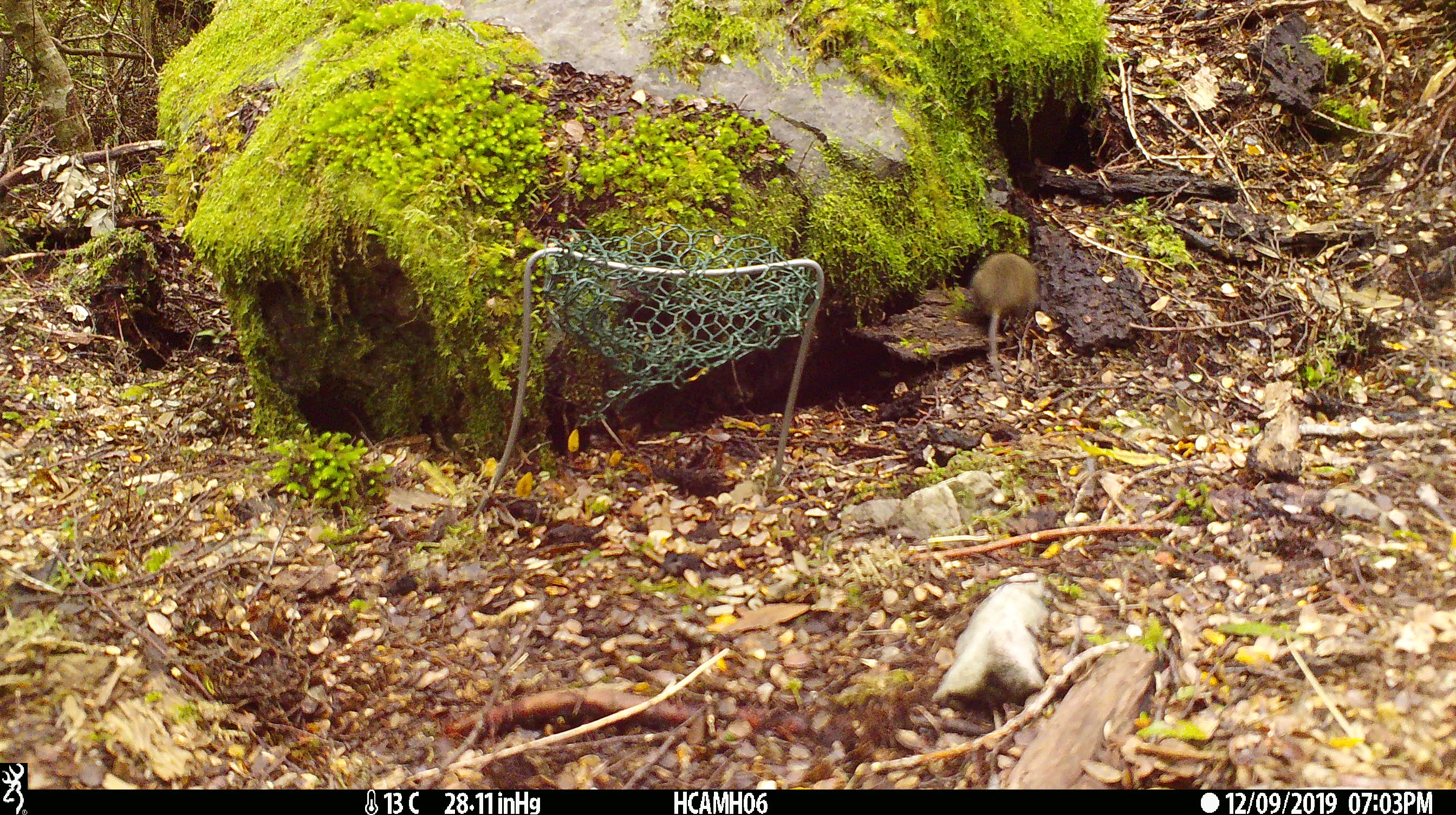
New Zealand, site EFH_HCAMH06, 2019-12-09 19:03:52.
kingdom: Animalia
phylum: Chordata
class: Mammalia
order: Rodentia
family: Muridae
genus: Mus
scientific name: Mus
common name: mouse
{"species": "mouse (Mus)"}